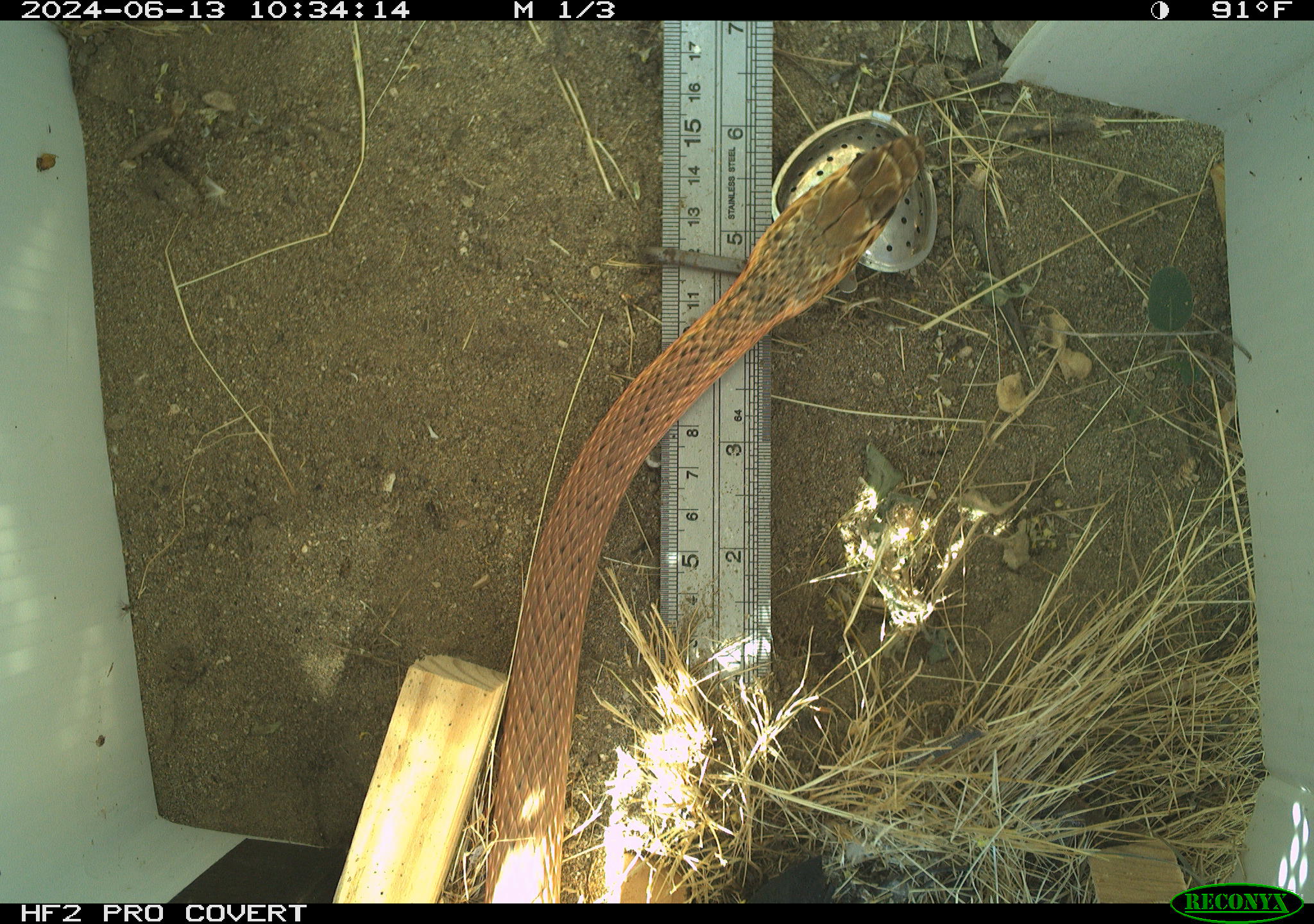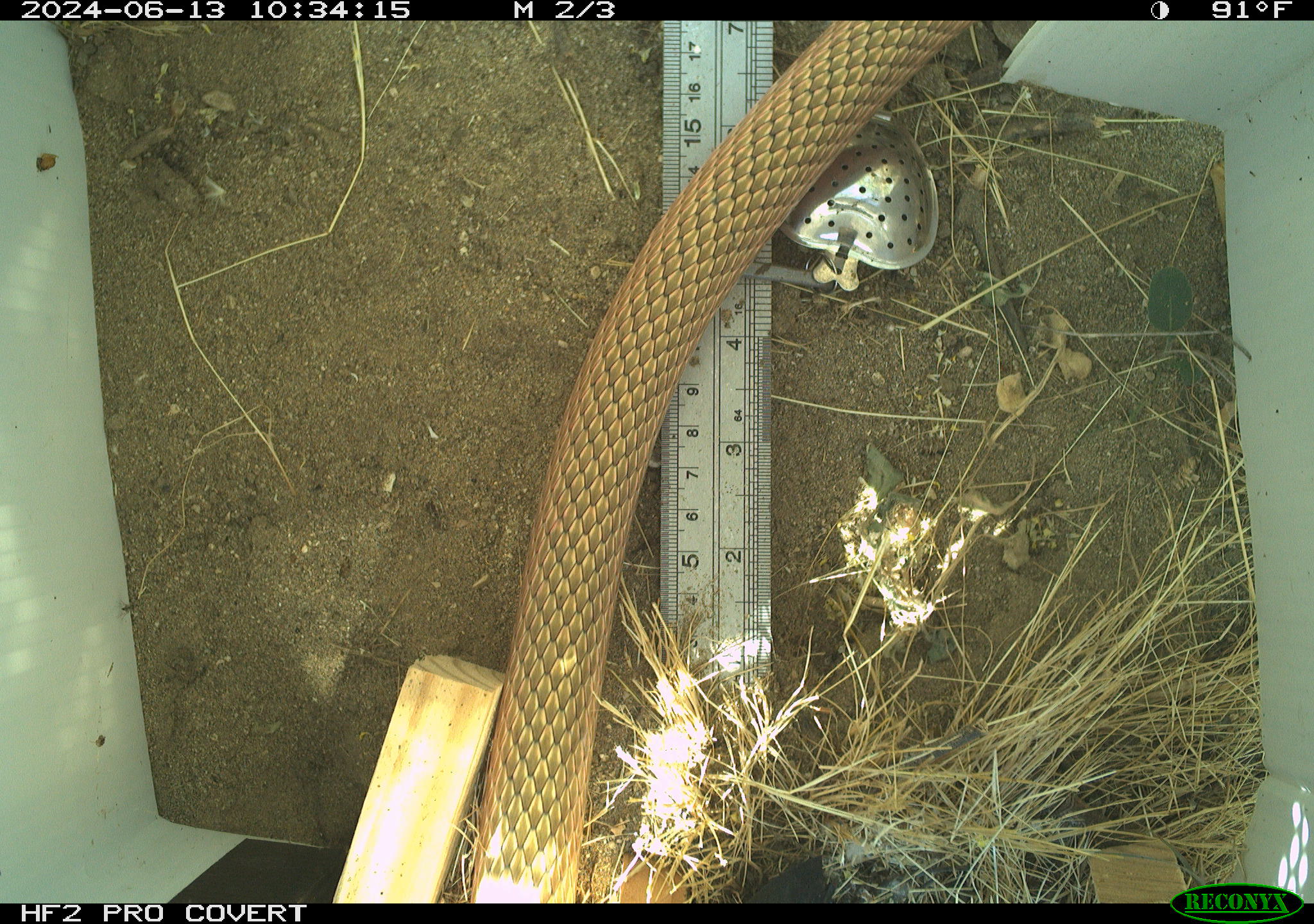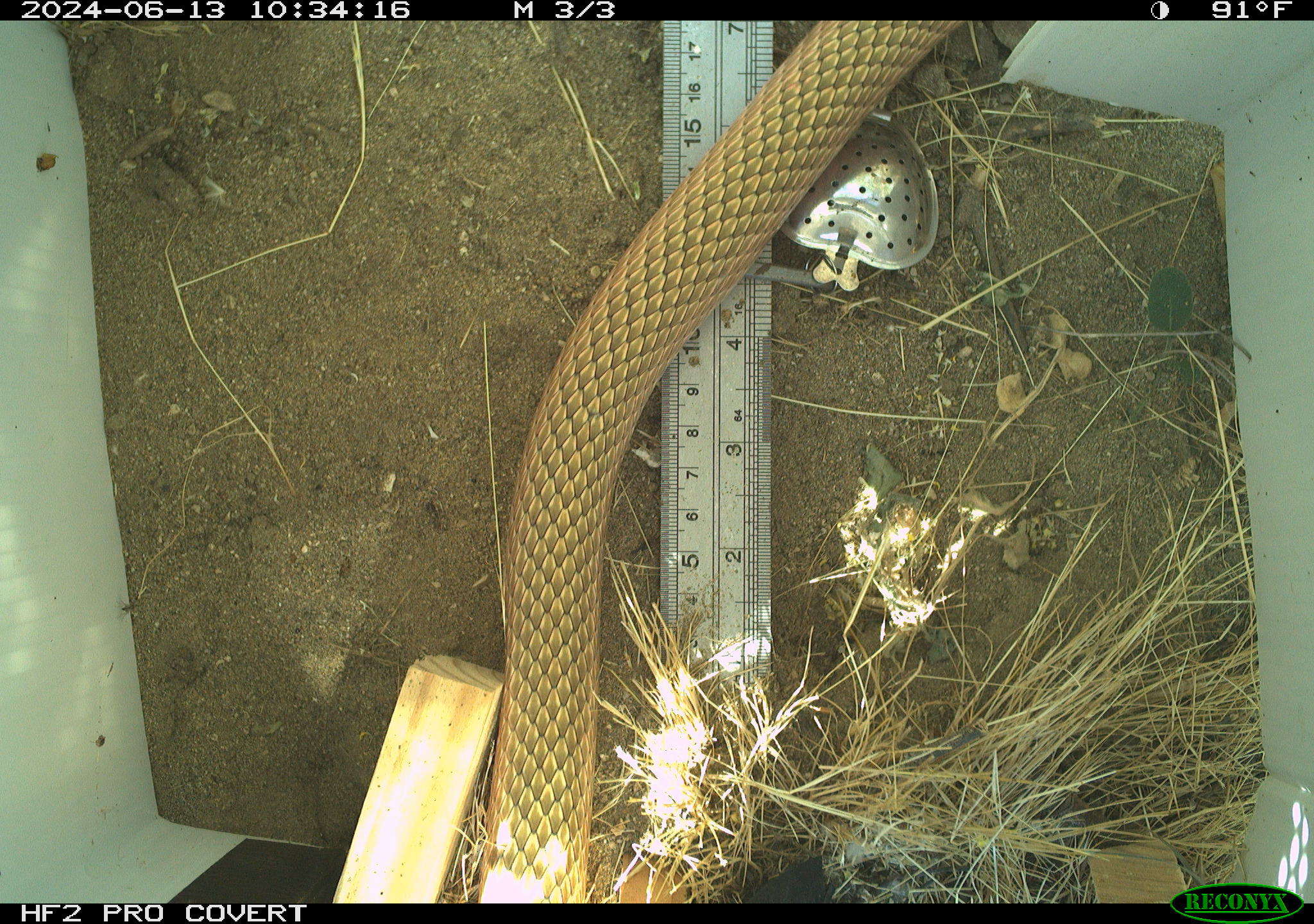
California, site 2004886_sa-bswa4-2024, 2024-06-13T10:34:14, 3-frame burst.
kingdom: Animalia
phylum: Chordata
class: Reptilia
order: Squamata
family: Colubridae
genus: Masticophis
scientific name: Masticophis flagellum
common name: coachwhip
Coachwhip (Masticophis flagellum).